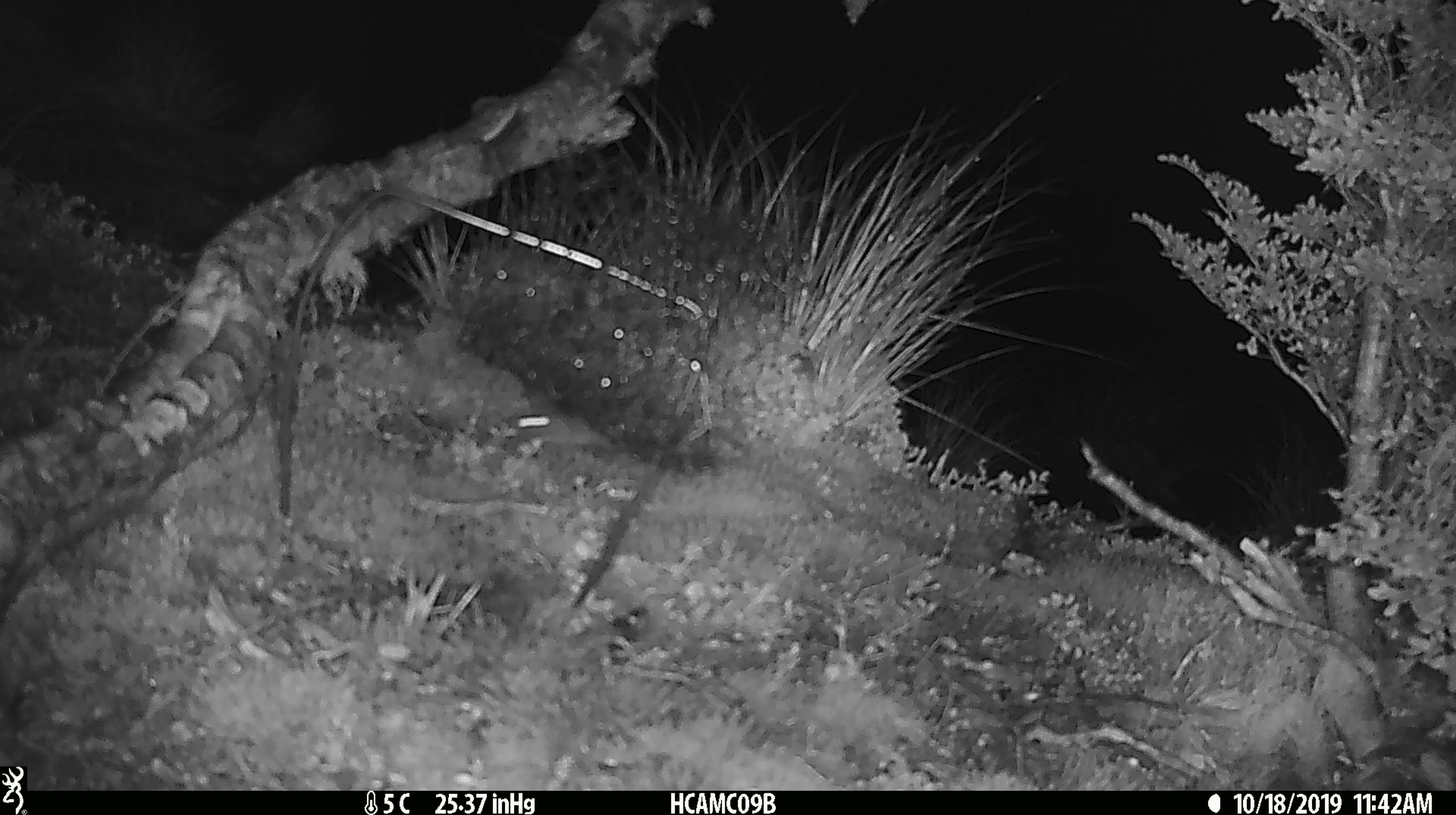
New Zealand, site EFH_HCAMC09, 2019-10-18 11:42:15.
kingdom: Animalia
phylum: Chordata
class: Mammalia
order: Rodentia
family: Muridae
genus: Mus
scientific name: Mus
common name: mouse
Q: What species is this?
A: Mouse (Mus).